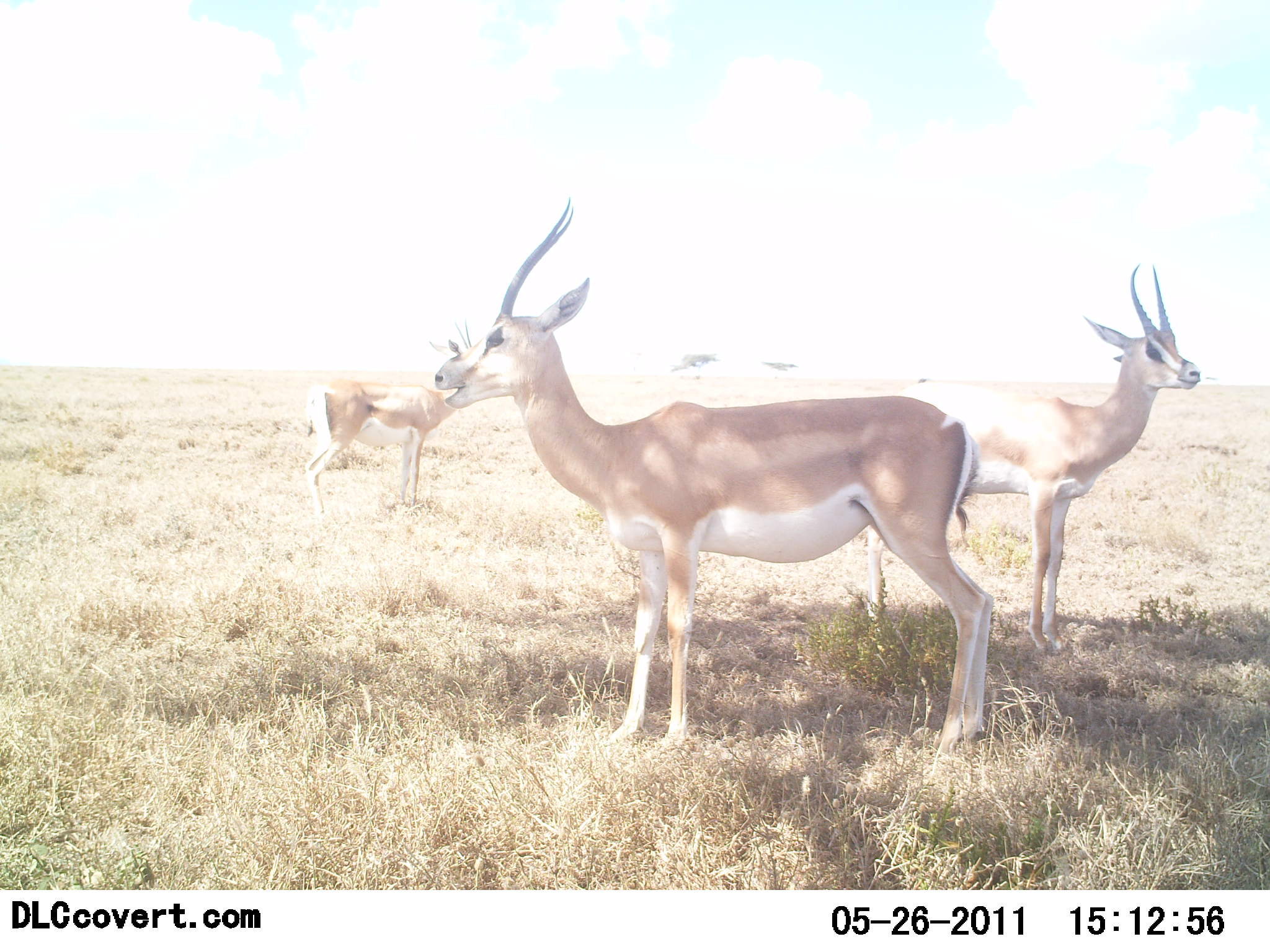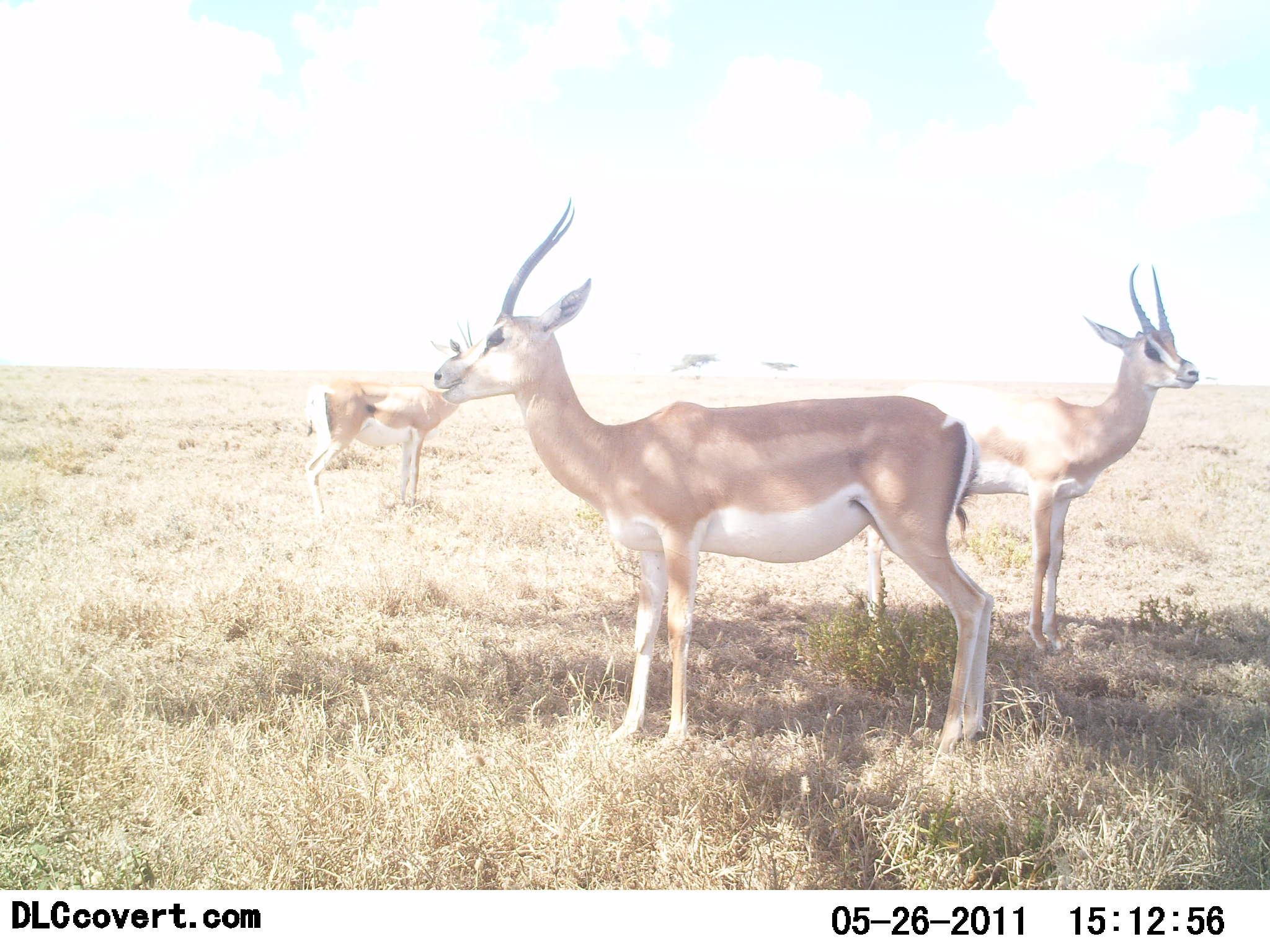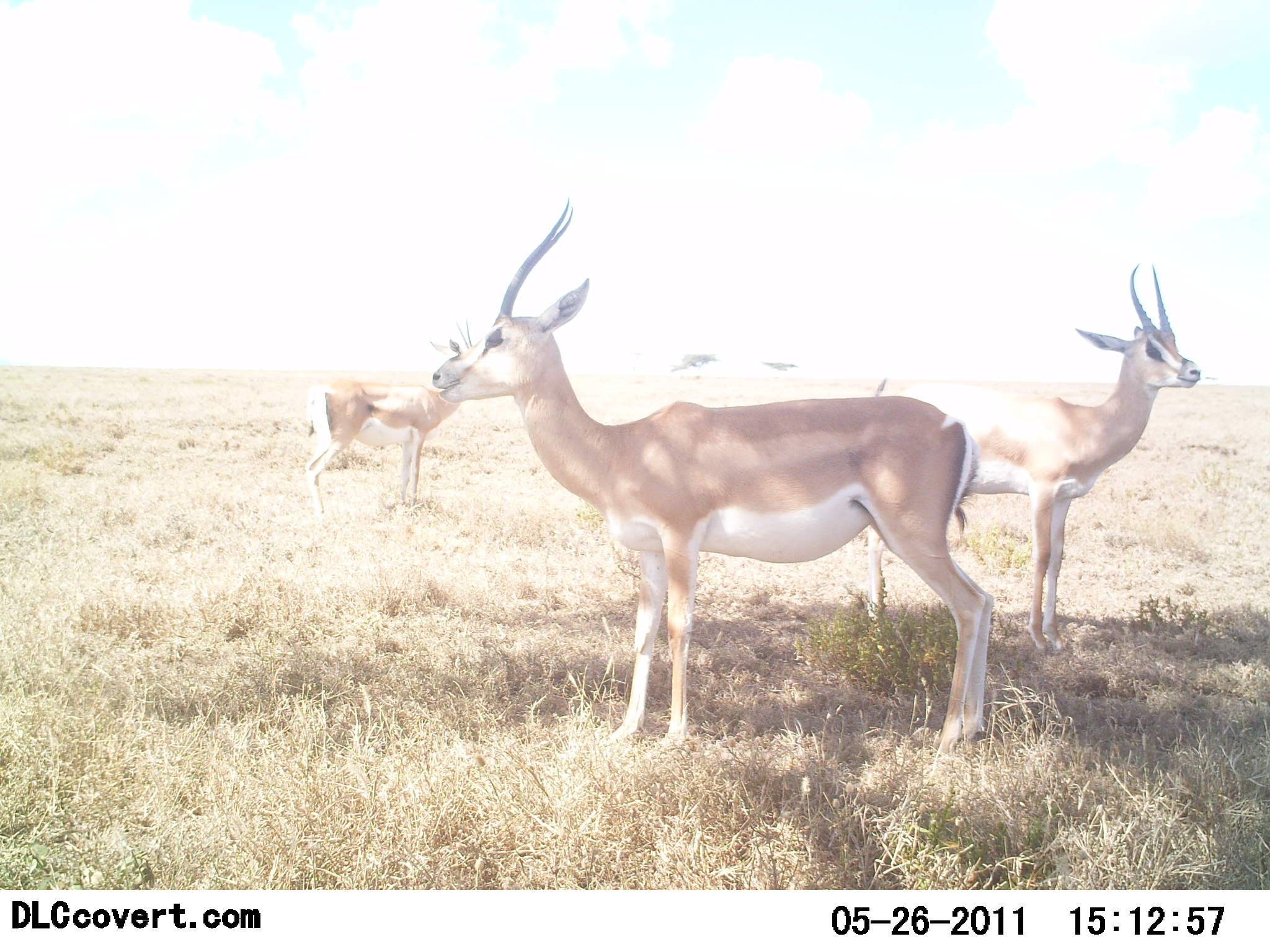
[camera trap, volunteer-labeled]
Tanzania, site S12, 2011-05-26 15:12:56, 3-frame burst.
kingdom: Animalia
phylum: Chordata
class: Mammalia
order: Artiodactyla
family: Bovidae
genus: Nanger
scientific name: Nanger granti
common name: grant's gazelle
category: gazellegrants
Gazellegrants (grant's gazelle) (Nanger granti), count 3. Behavior (volunteer vote fractions): standing 80%, resting 0%, moving 10%, interacting 0%. Young present (vote fraction): 0%. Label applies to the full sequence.